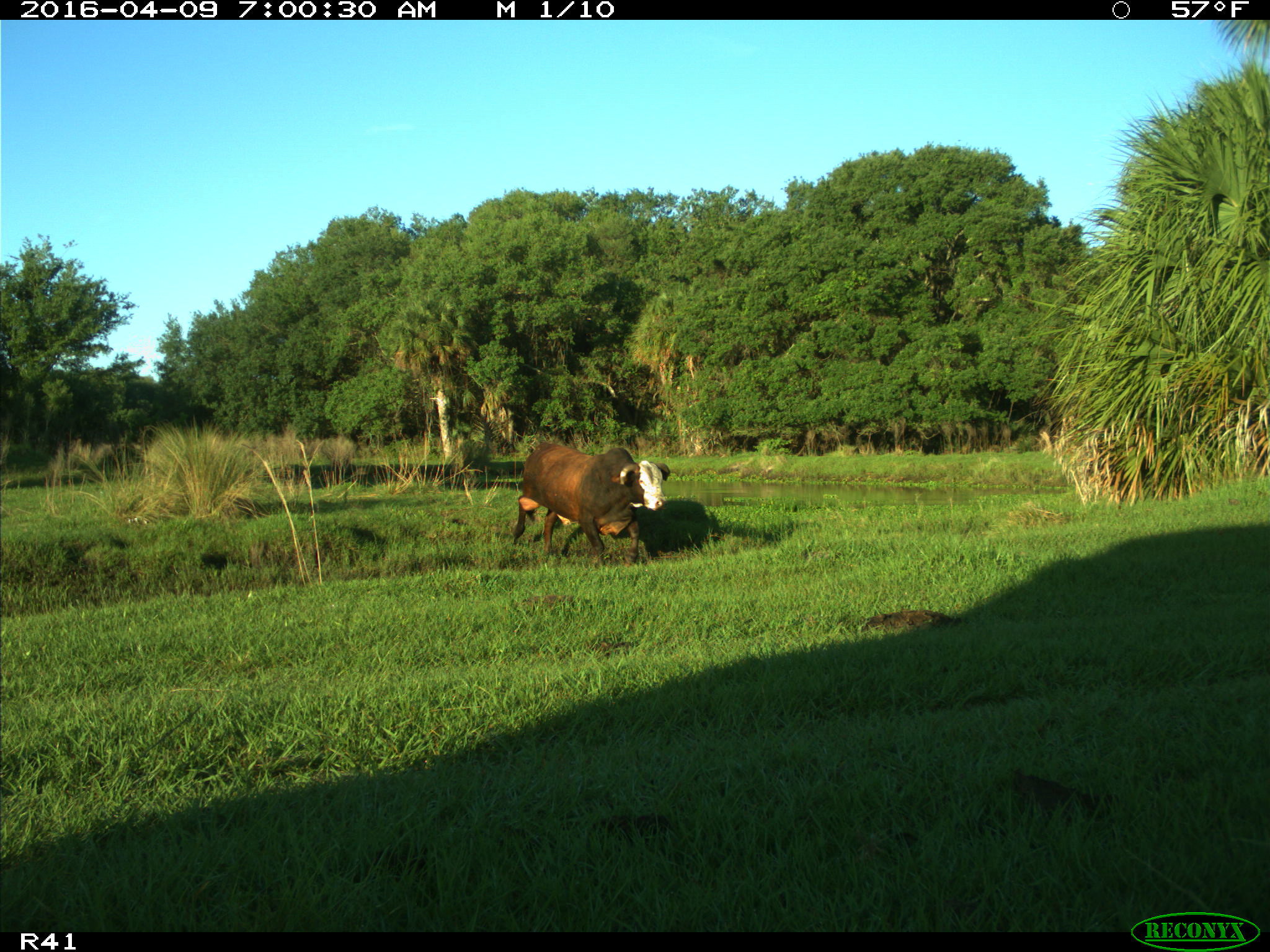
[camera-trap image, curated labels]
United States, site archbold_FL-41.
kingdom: Animalia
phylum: Chordata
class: Mammalia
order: Artiodactyla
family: Bovidae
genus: Bos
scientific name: Bos taurus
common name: domestic cow